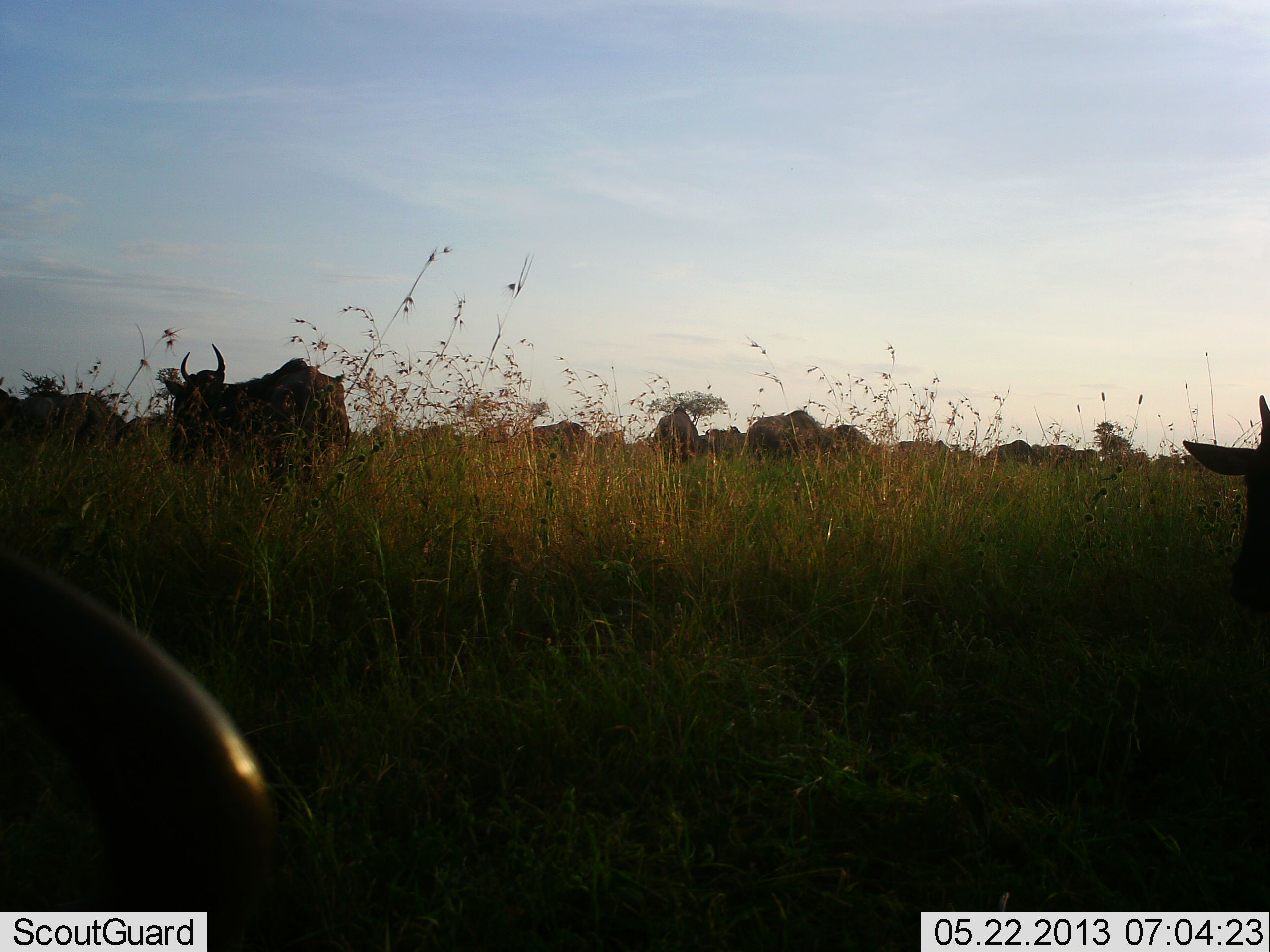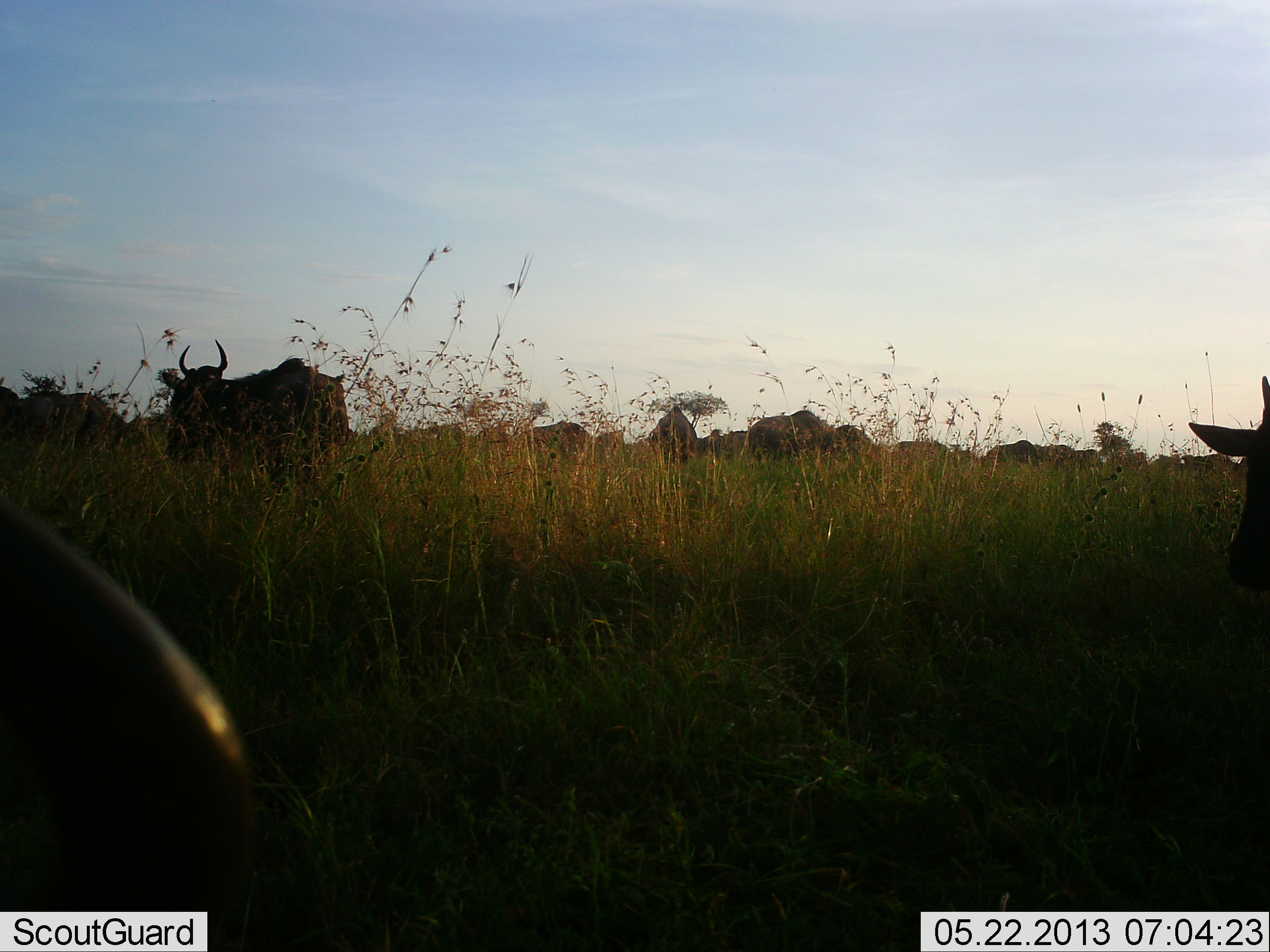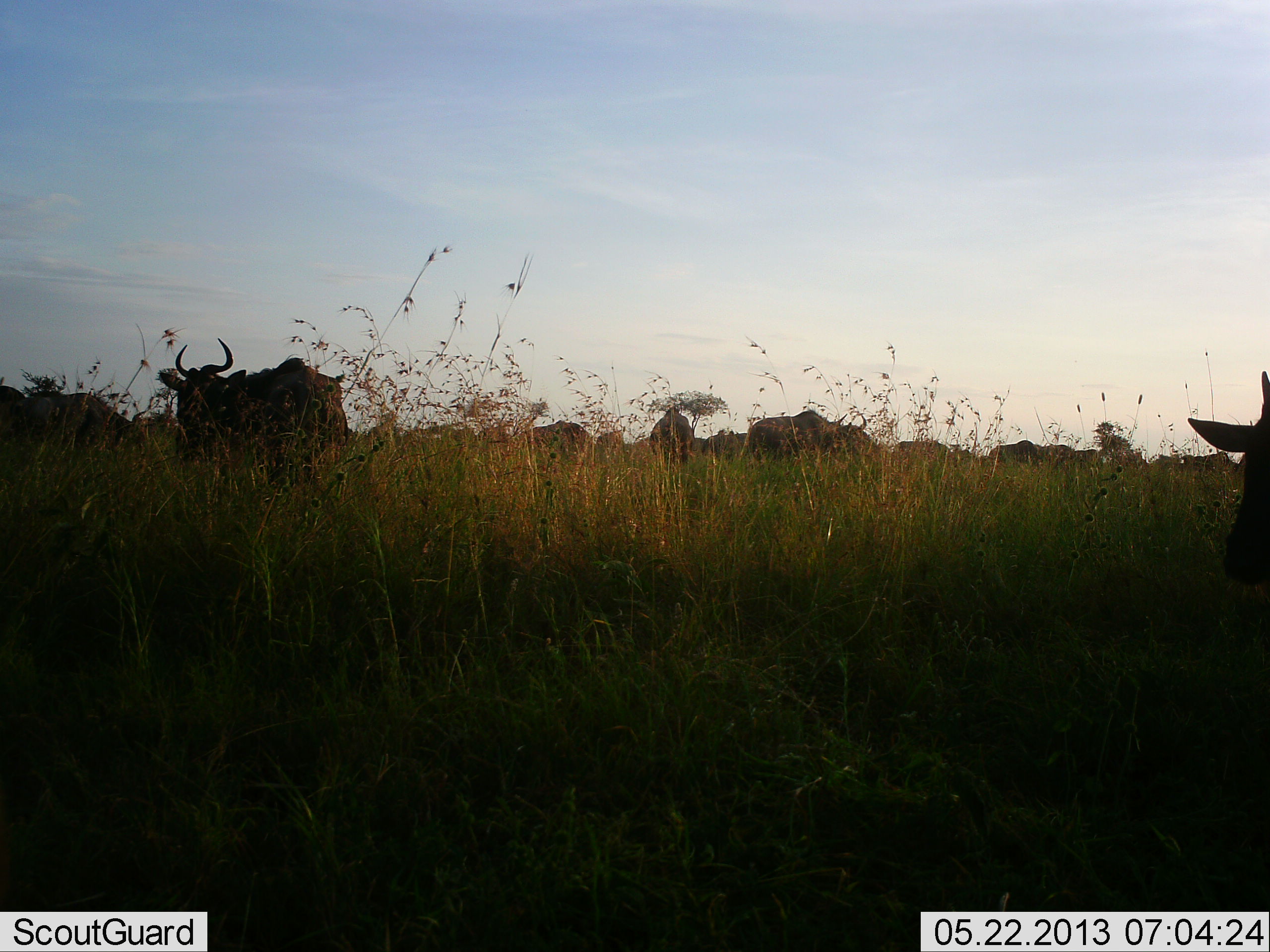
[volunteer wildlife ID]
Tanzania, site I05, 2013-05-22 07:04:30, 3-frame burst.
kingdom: Animalia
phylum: Chordata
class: Mammalia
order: Artiodactyla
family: Bovidae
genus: Connochaetes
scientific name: Connochaetes taurinus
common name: blue wildebeest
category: wildebeest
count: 11-50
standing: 60%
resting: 0%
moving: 10%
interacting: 0%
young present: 0%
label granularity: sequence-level